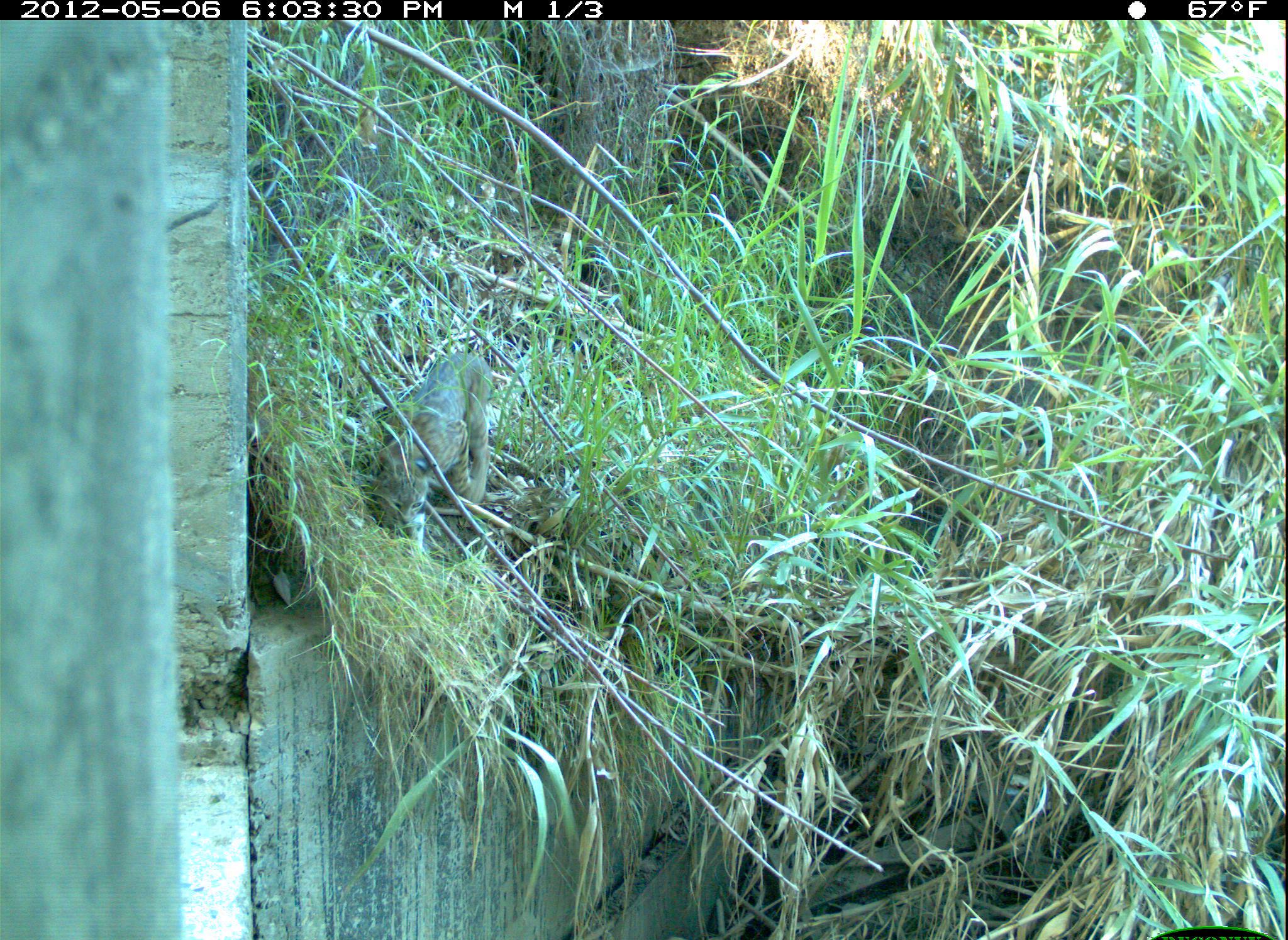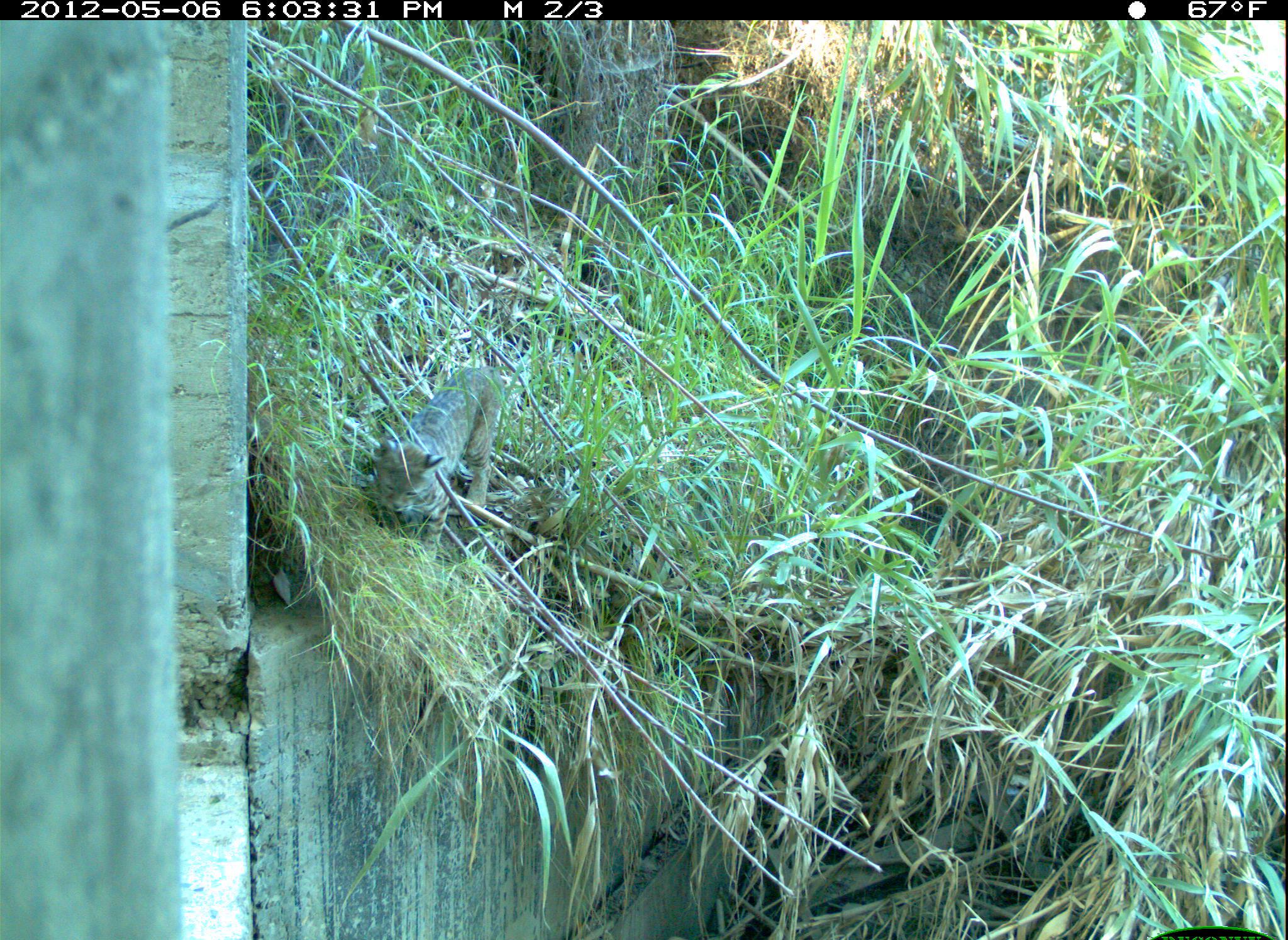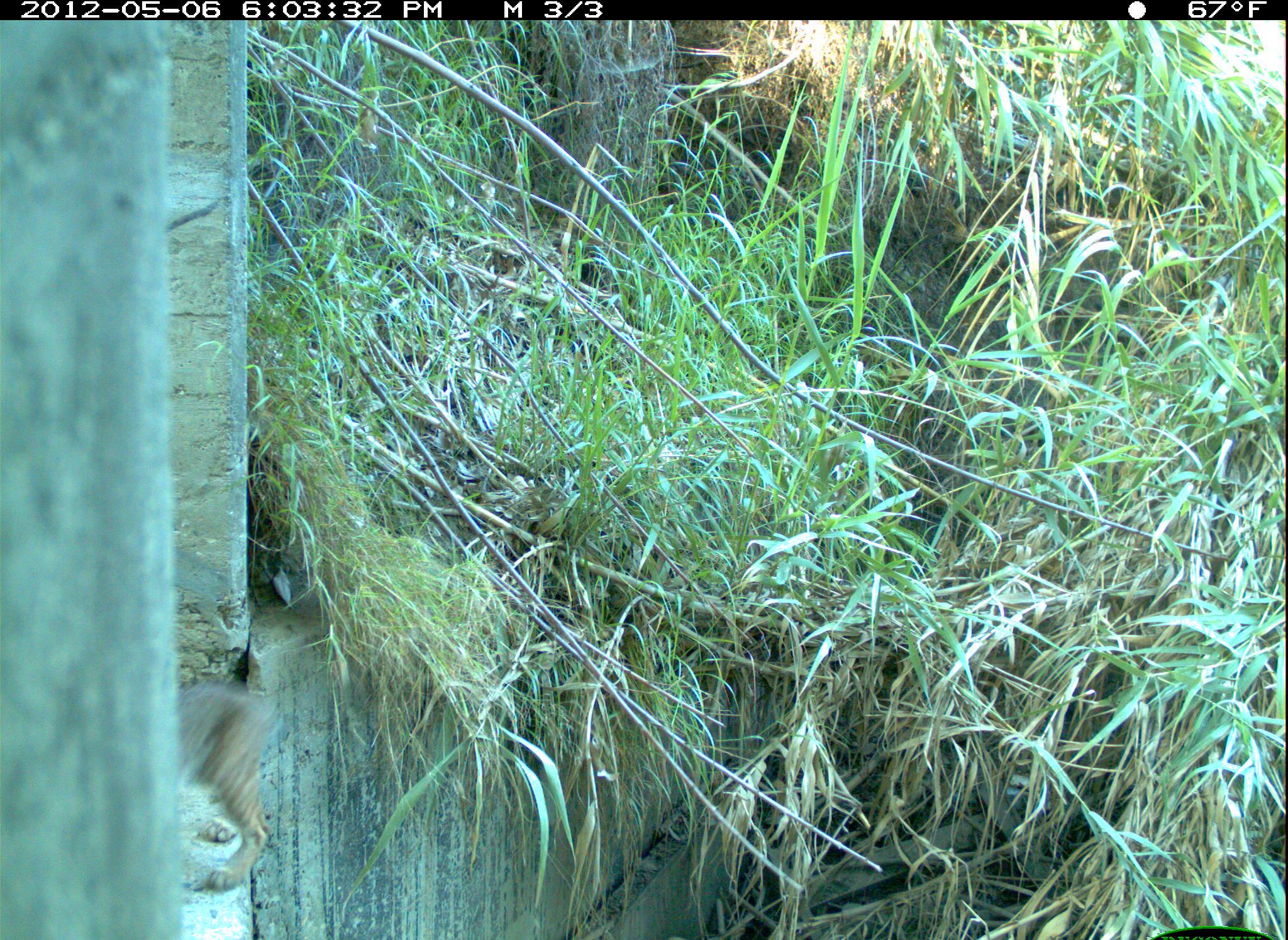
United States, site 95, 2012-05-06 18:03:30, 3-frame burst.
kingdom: Animalia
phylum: Chordata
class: Mammalia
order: Carnivora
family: Felidae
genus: Lynx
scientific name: Lynx rufus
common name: bobcat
Bobcat (Lynx rufus).